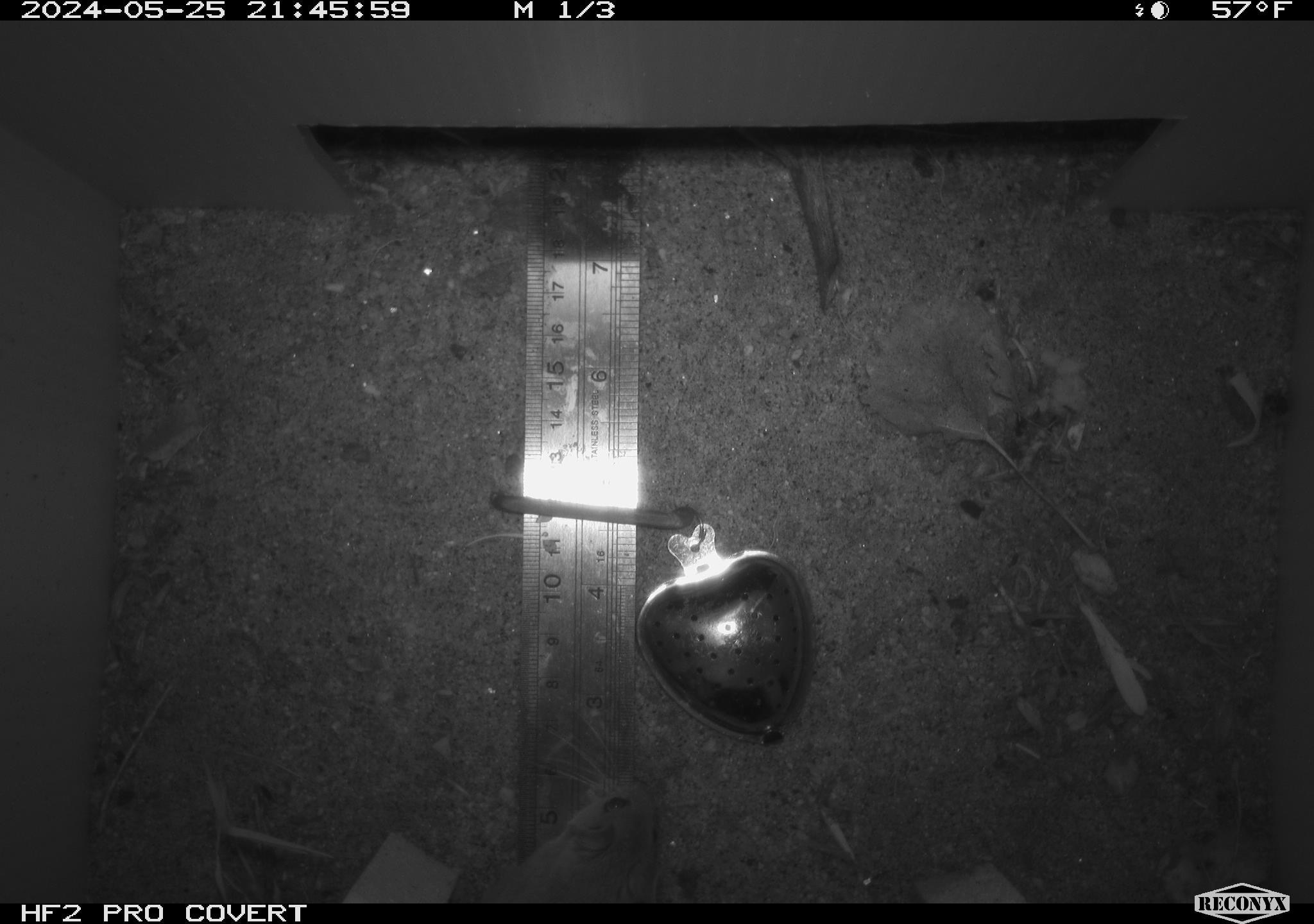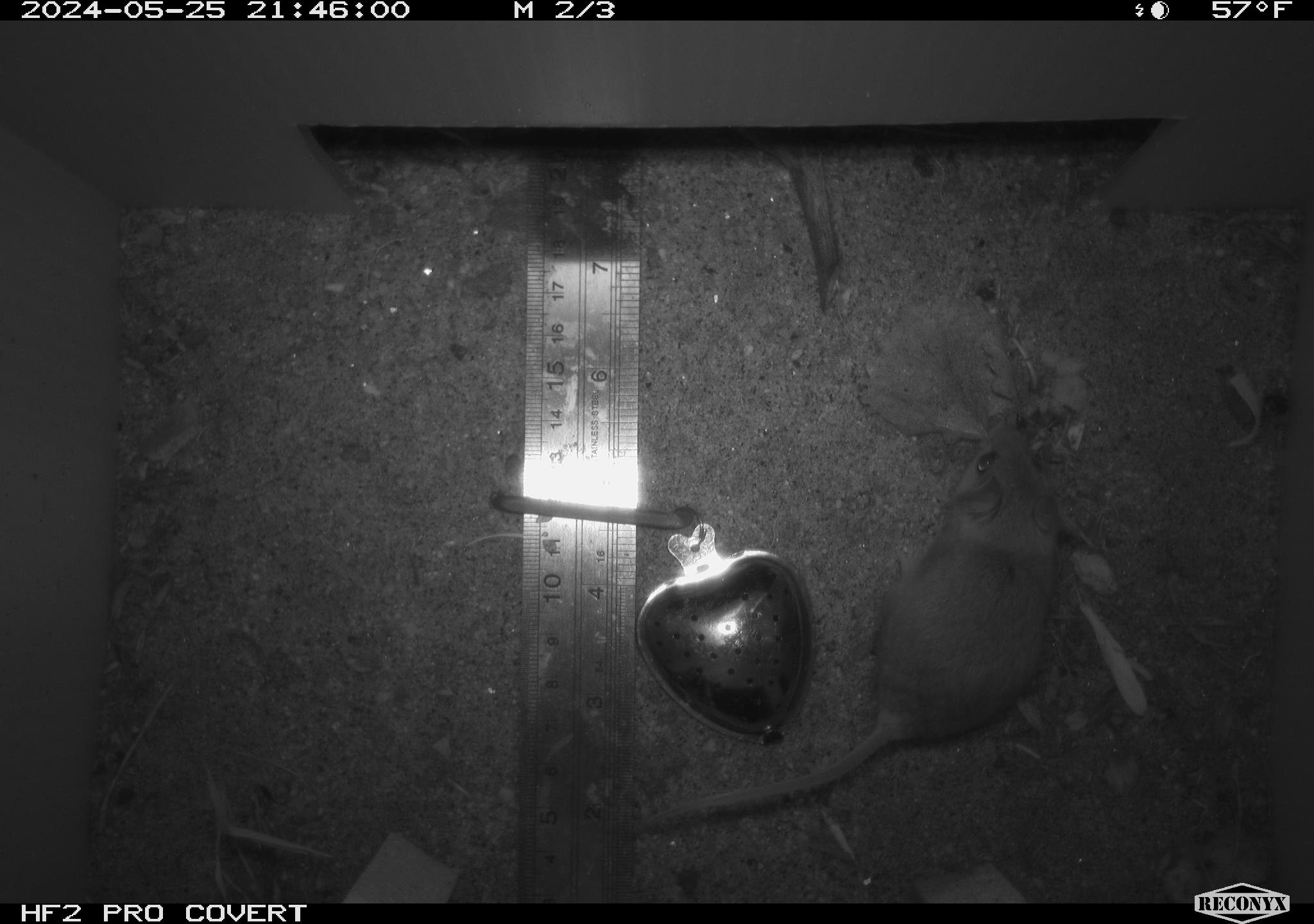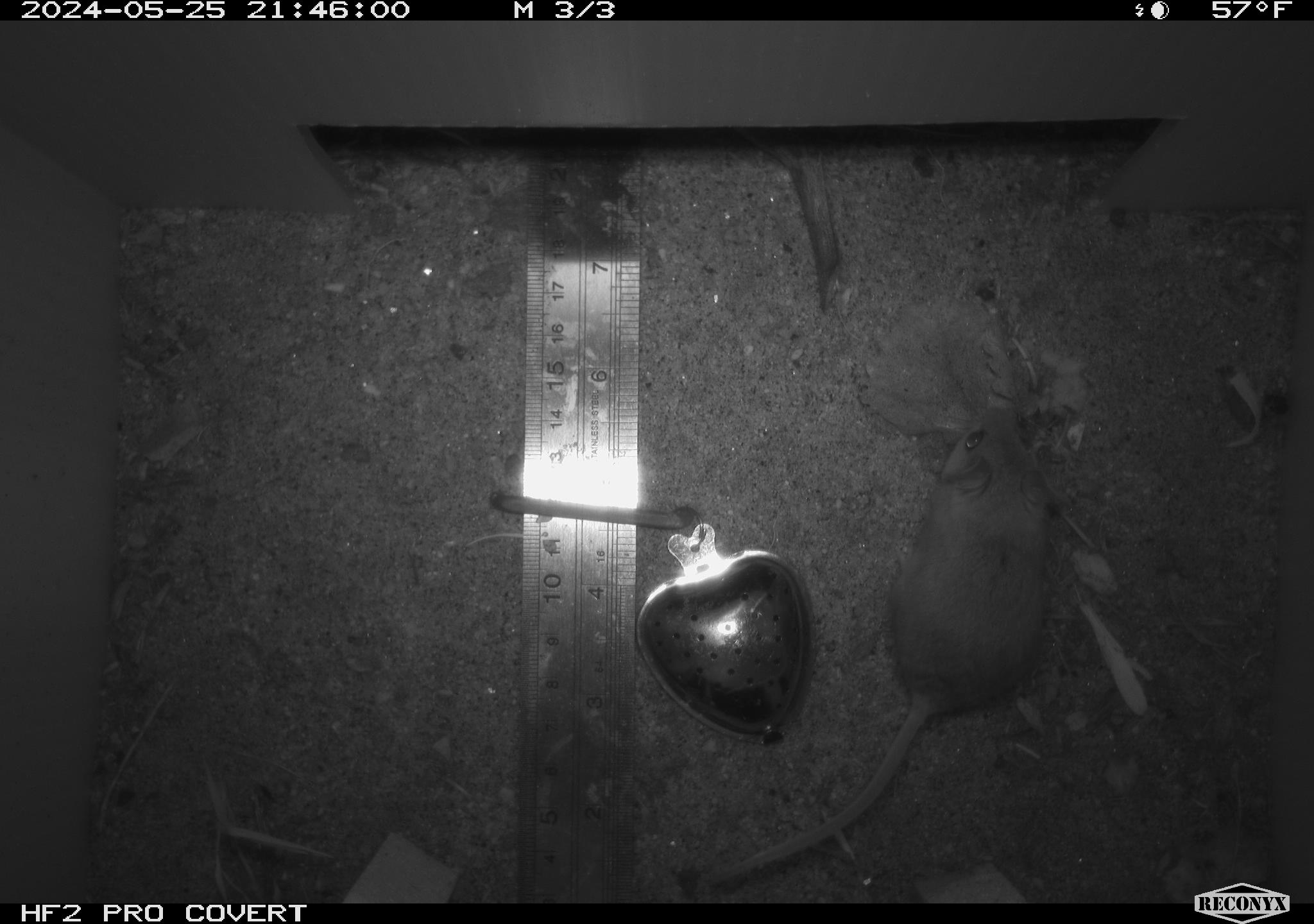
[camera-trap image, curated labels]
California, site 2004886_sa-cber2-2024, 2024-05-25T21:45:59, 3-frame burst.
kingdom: Animalia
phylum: Chordata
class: Mammalia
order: Rodentia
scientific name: Rodentia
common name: mouse species